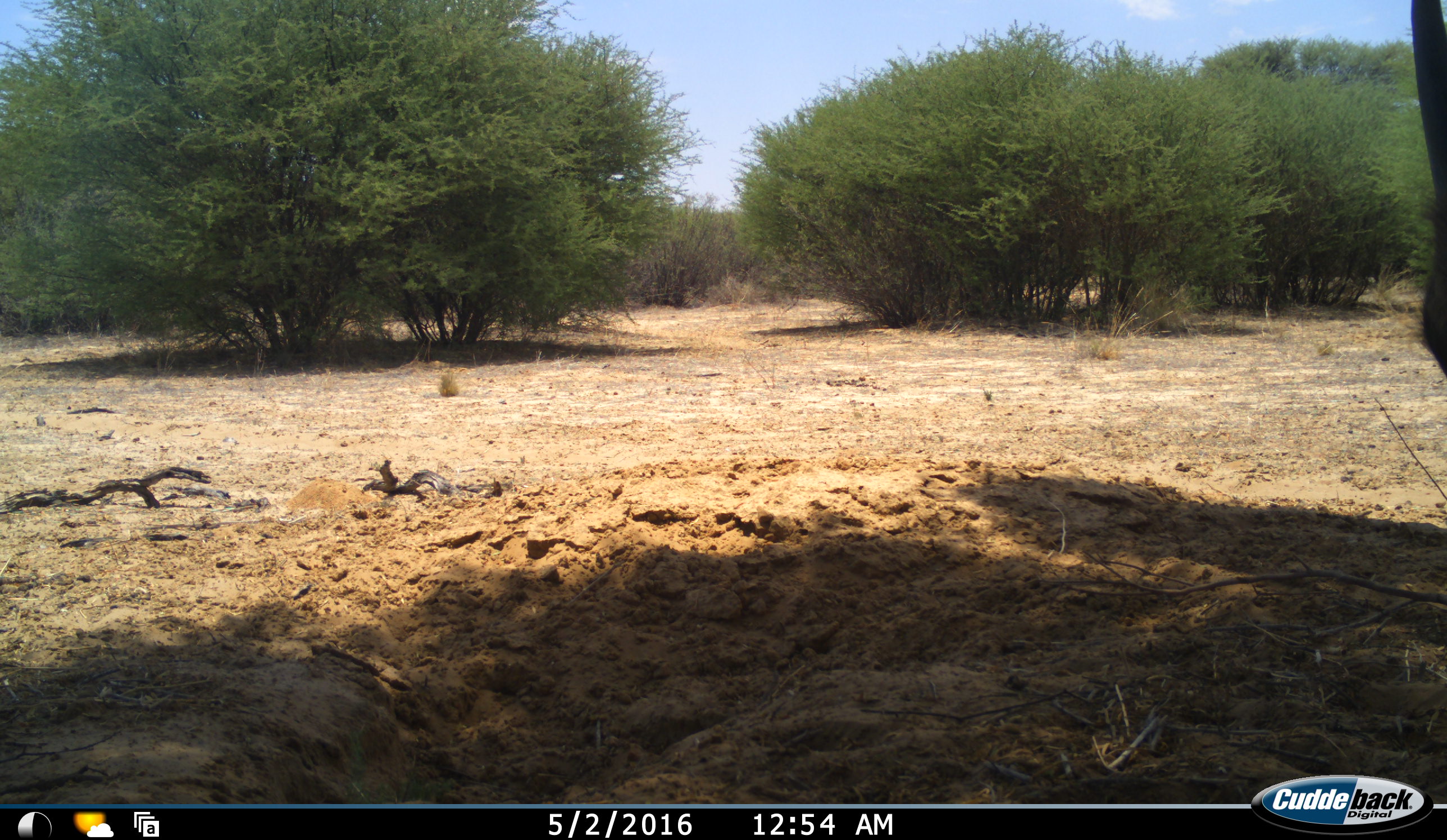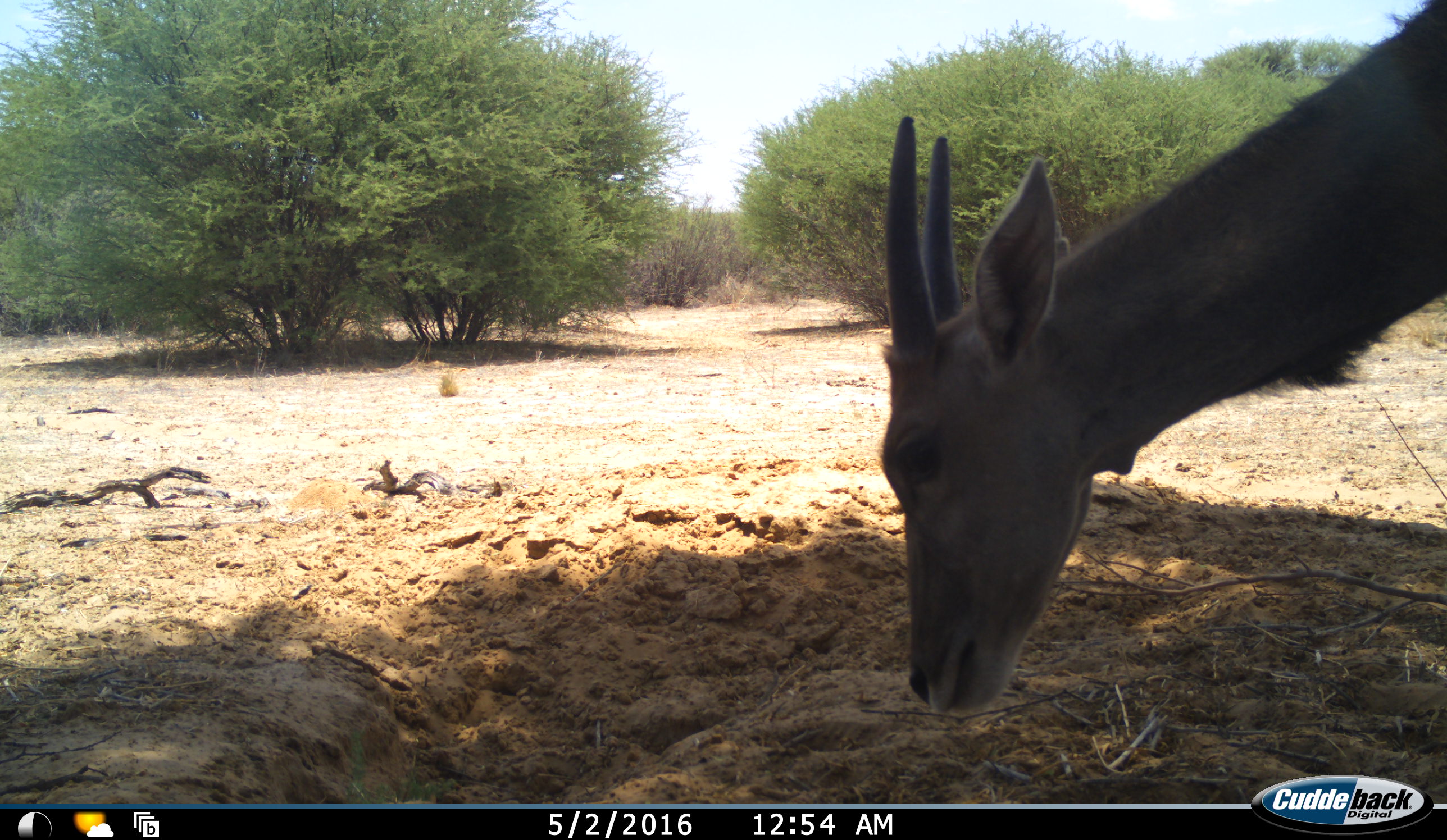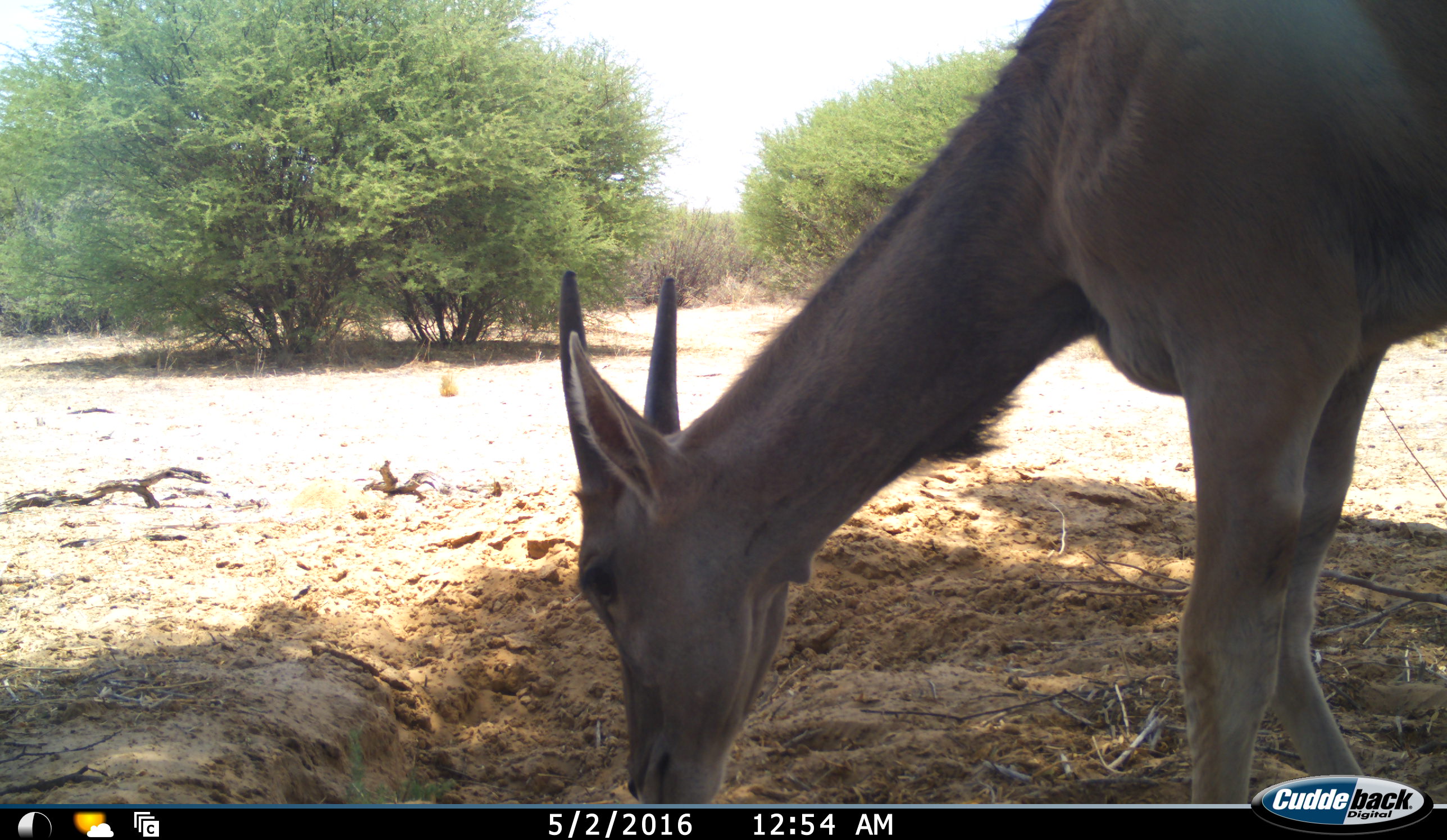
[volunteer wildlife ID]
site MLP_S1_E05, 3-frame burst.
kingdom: Animalia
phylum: Chordata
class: Mammalia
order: Artiodactyla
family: Bovidae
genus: Tragelaphus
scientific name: Tragelaphus oryx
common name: eland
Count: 1.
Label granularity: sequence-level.